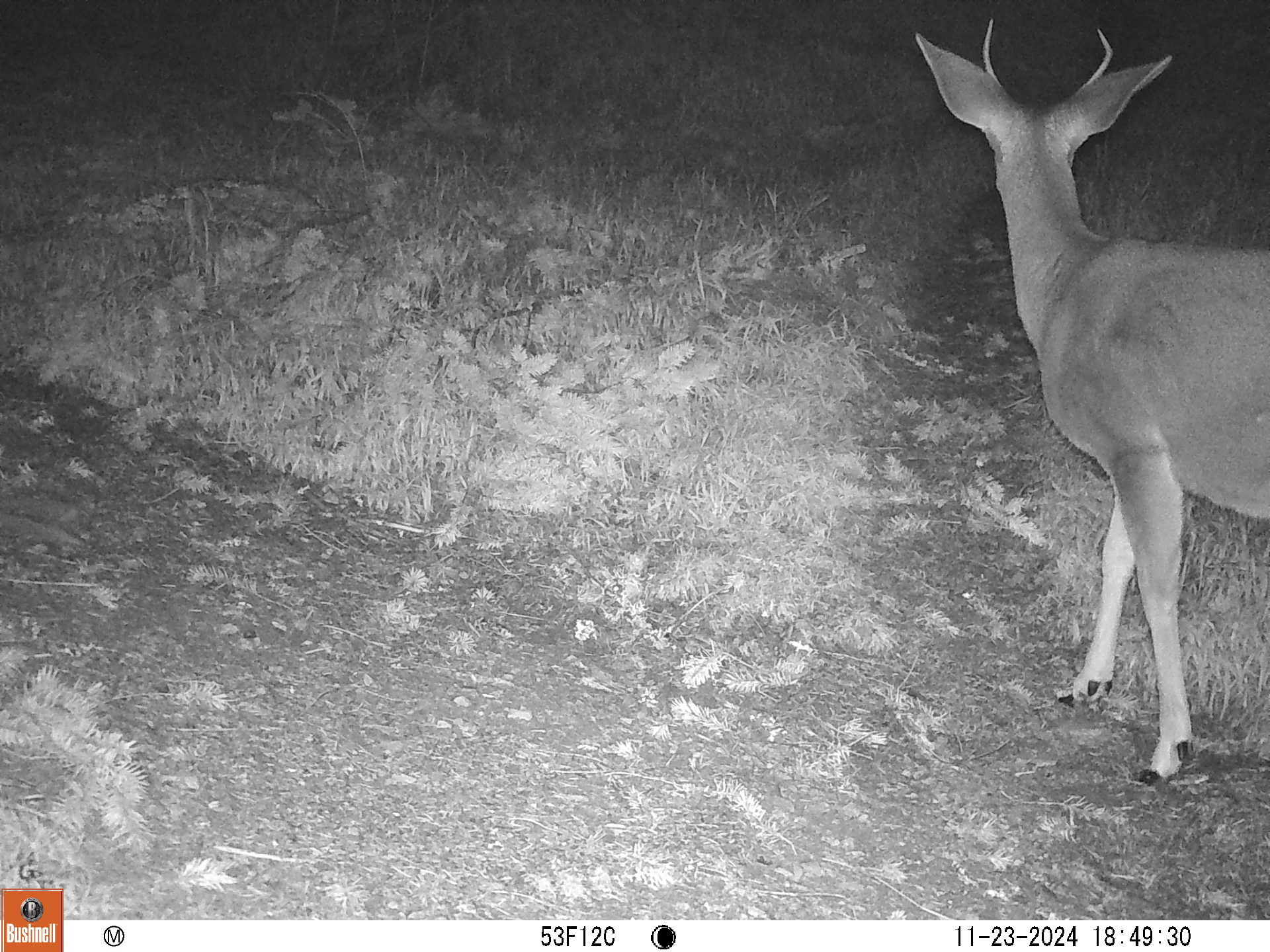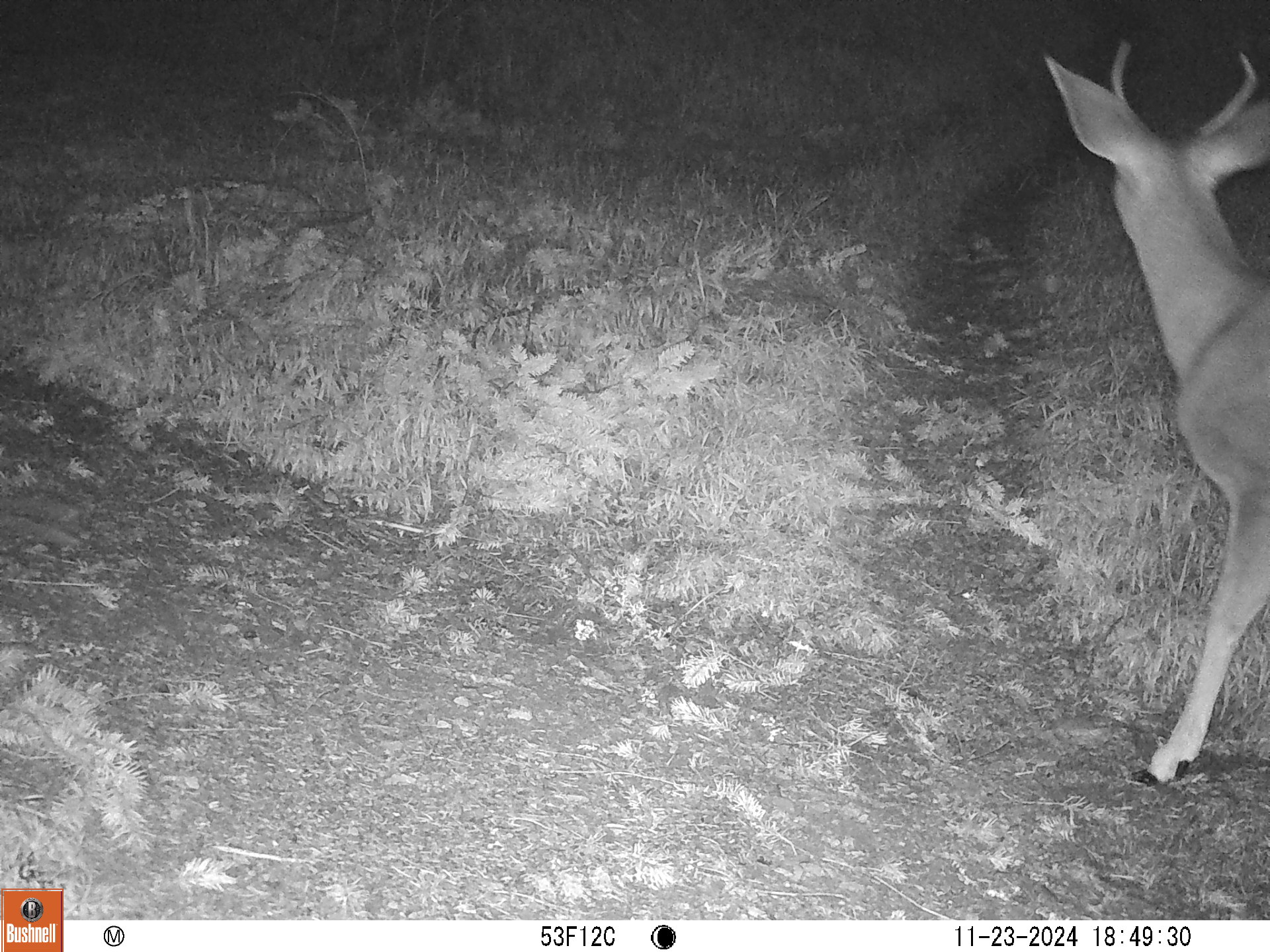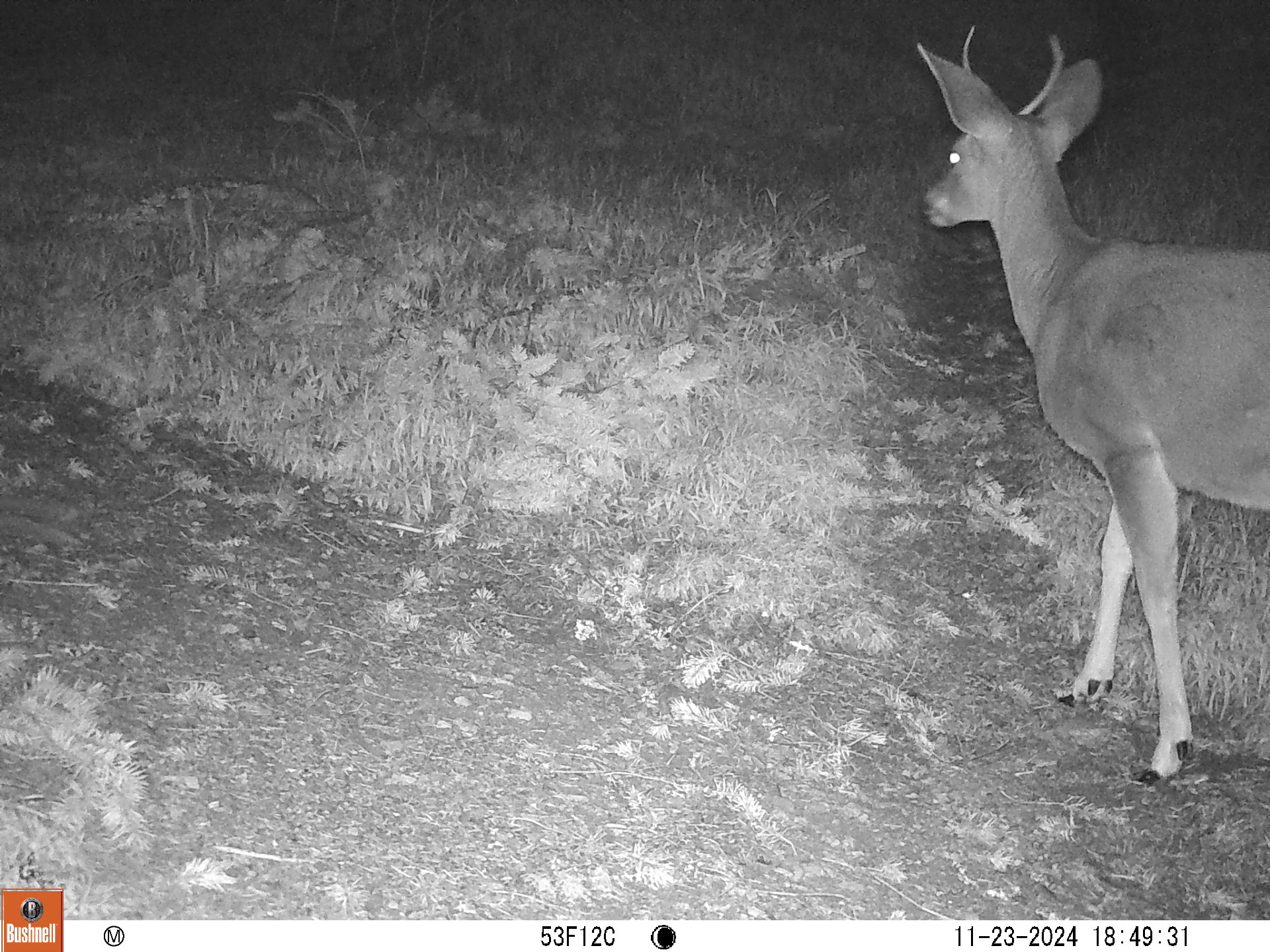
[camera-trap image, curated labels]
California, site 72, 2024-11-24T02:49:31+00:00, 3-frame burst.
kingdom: Animalia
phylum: Chordata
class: Mammalia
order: Artiodactyla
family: Cervidae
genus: Odocoileus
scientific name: Odocoileus hemionus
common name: mule deer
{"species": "mule deer (Odocoileus hemionus)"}